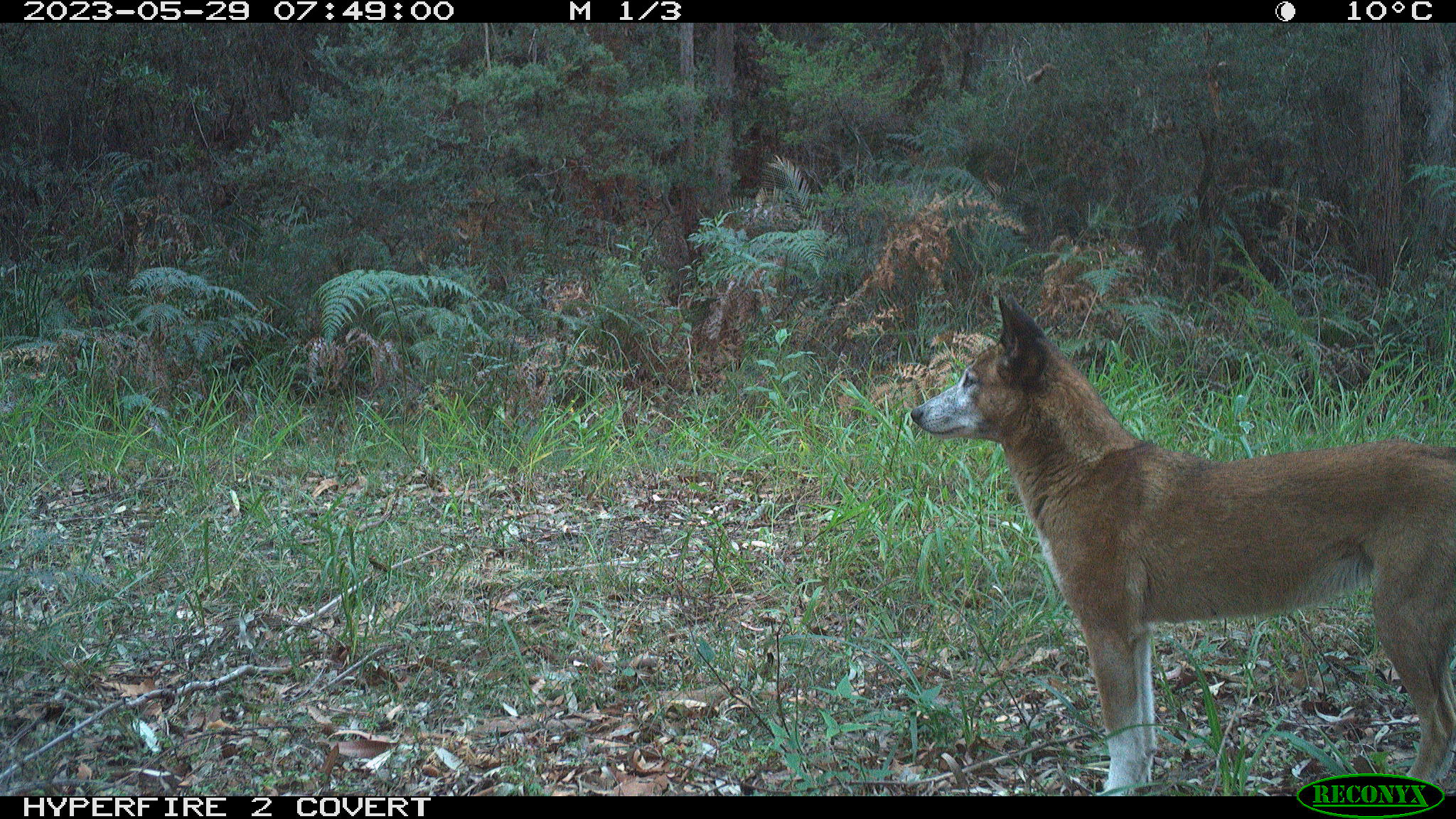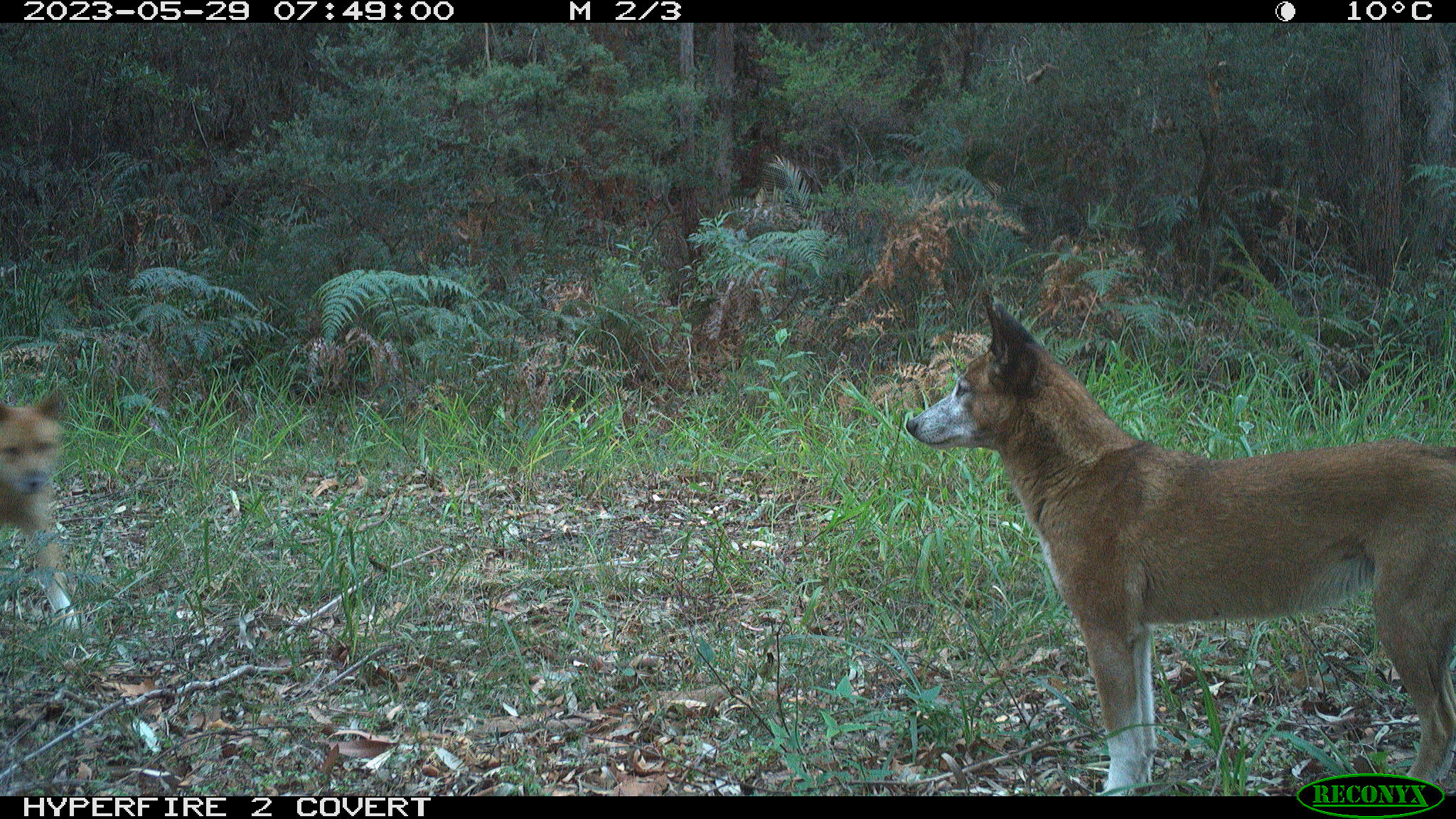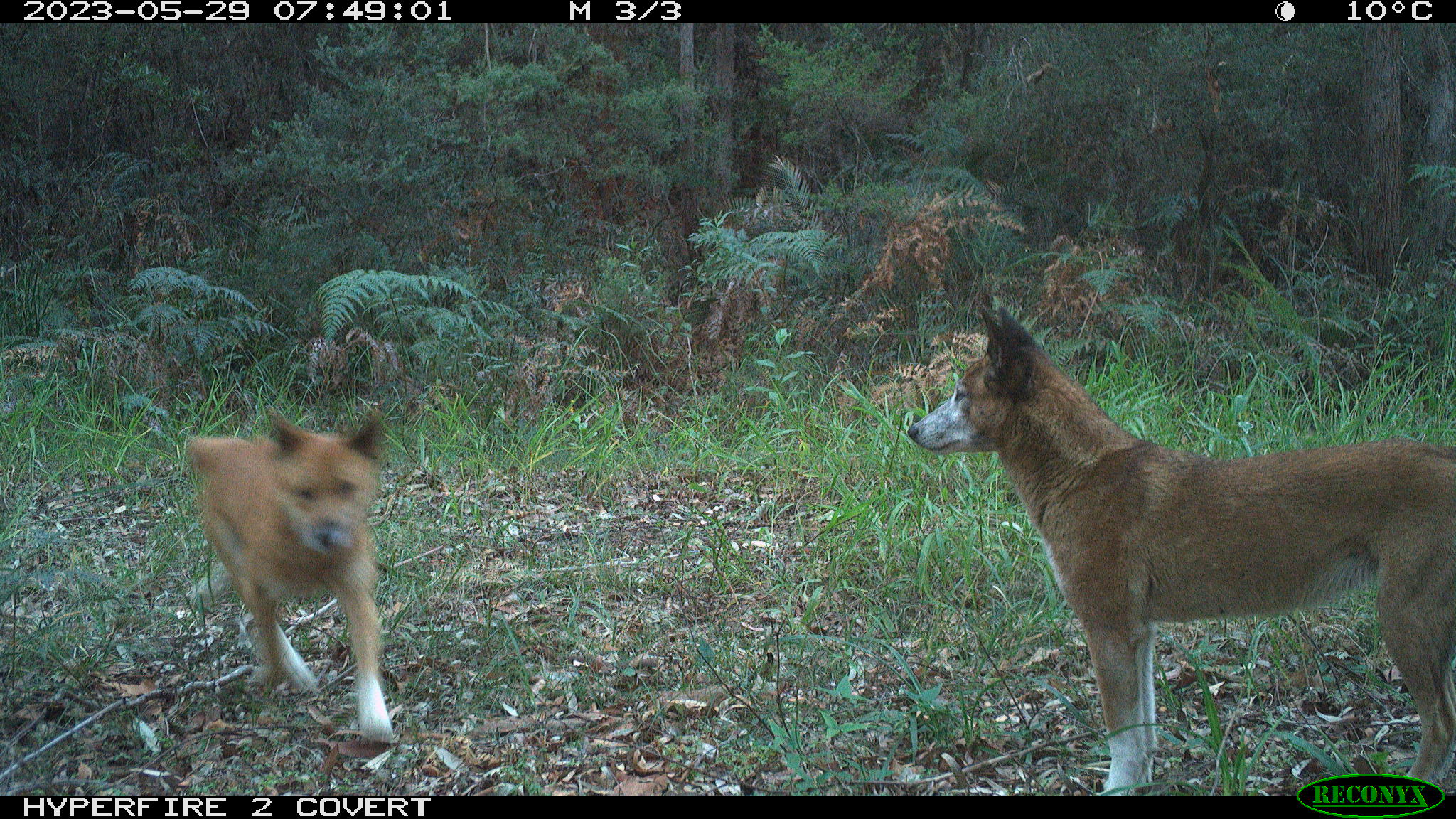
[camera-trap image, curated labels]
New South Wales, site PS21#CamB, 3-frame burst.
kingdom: Animalia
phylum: Chordata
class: Mammalia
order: Carnivora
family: Canidae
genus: Canis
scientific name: Canis familiaris dingo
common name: dingo